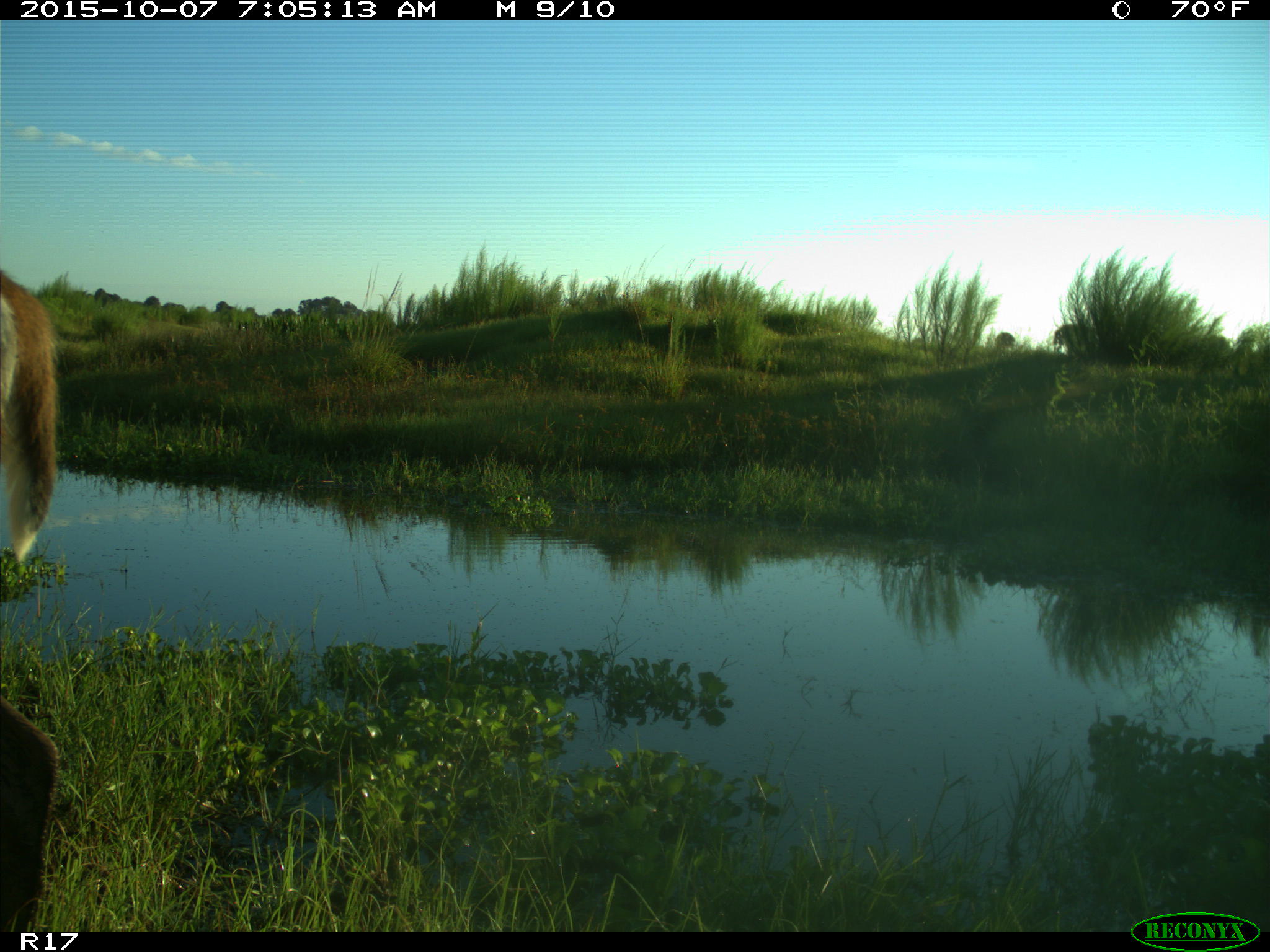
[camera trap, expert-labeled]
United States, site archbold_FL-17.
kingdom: Animalia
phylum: Chordata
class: Mammalia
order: Artiodactyla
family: Cervidae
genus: Odocoileus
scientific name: Odocoileus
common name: deer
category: unidentified deer